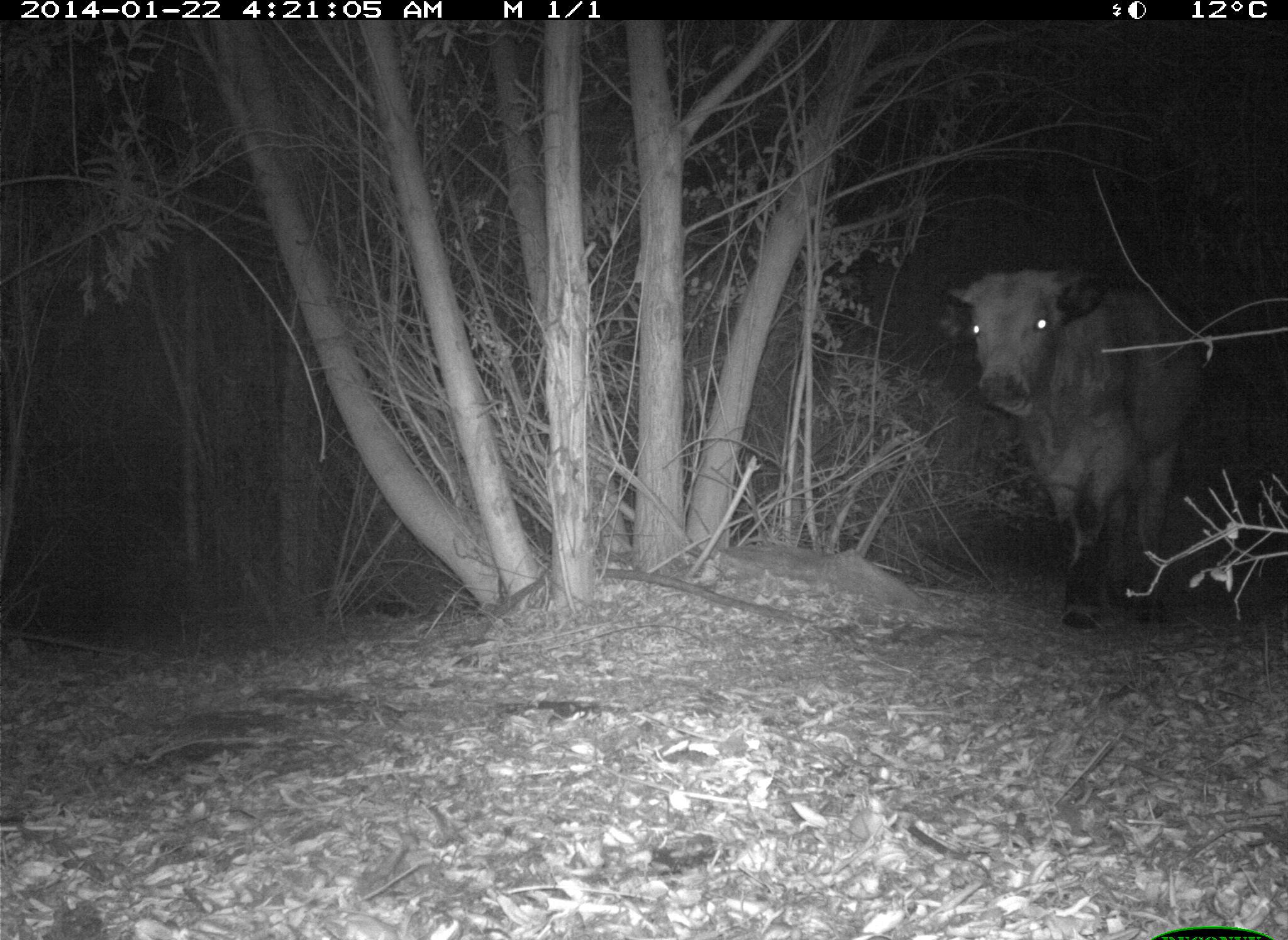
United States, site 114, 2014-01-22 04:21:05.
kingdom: Animalia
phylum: Chordata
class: Mammalia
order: Artiodactyla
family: Bovidae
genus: Bos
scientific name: Bos taurus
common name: cow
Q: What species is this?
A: Cow (Bos taurus).